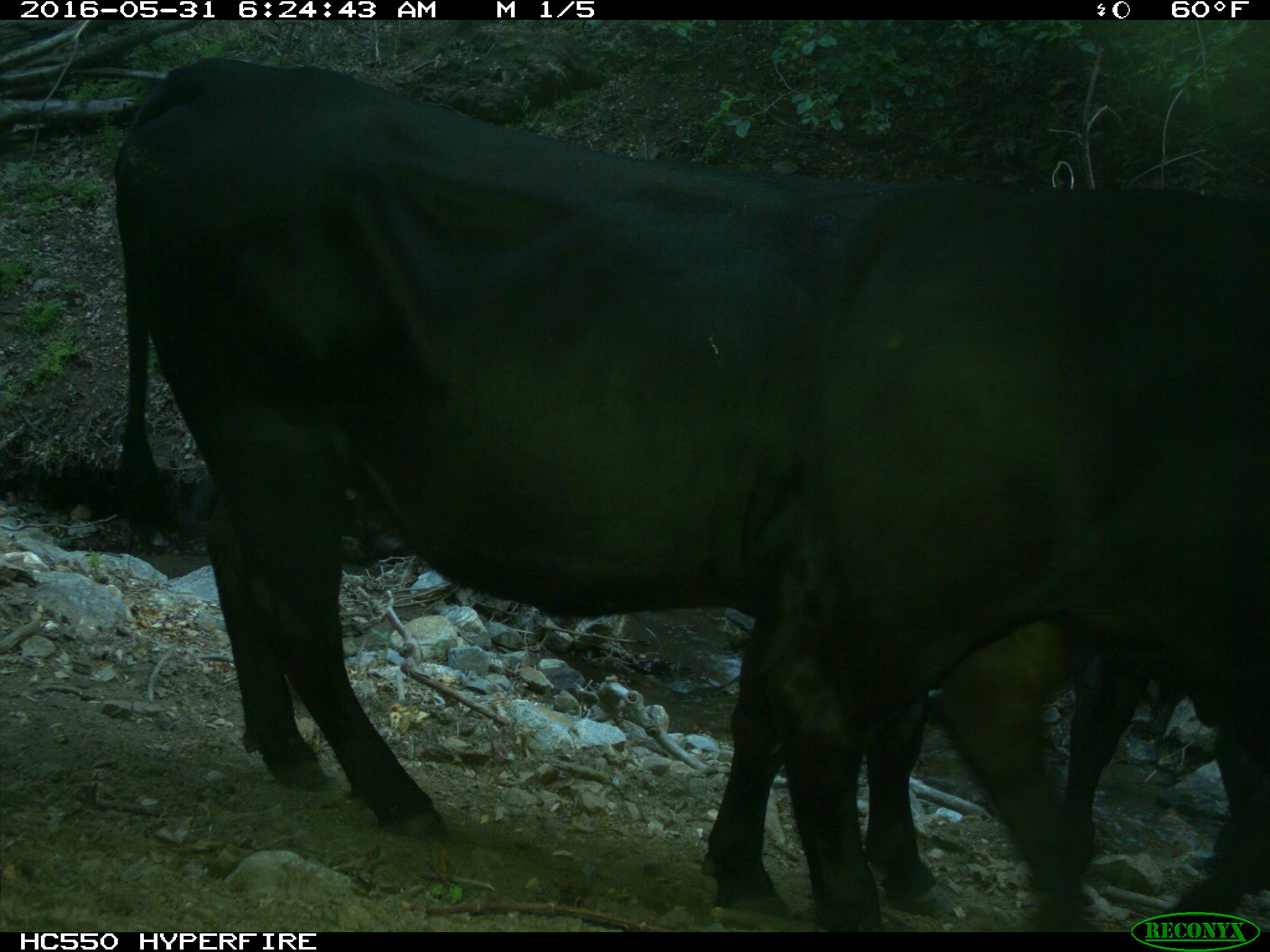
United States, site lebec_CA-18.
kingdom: Animalia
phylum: Chordata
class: Mammalia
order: Artiodactyla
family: Bovidae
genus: Bos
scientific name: Bos taurus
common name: domestic cow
Bos taurus (domestic cow).